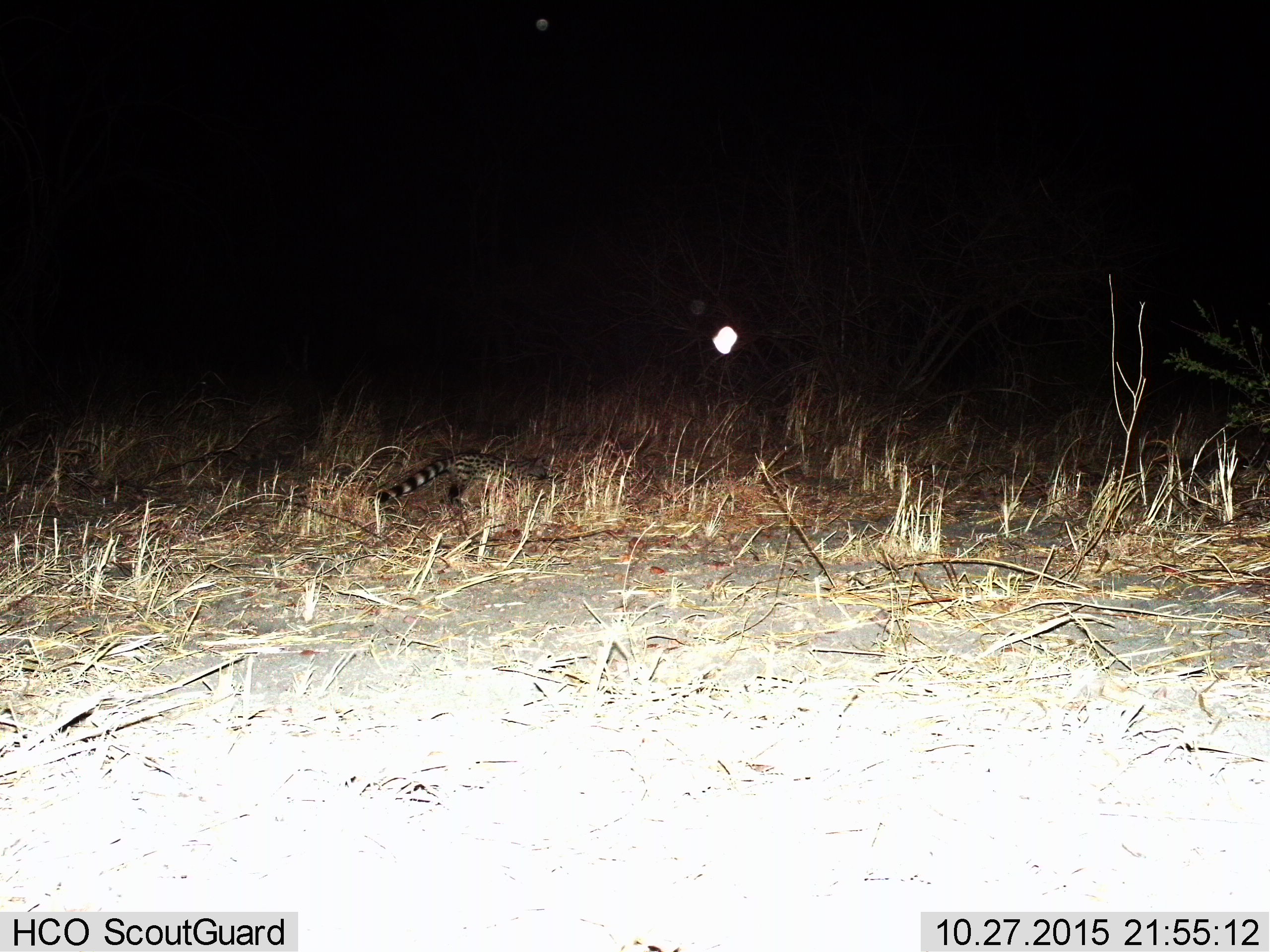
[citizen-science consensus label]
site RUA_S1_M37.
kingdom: Animalia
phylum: Chordata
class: Mammalia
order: Carnivora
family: Viverridae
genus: Genetta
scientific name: Genetta genetta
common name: small-spotted genet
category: genetcommonsmallspotted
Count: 1.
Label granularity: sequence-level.